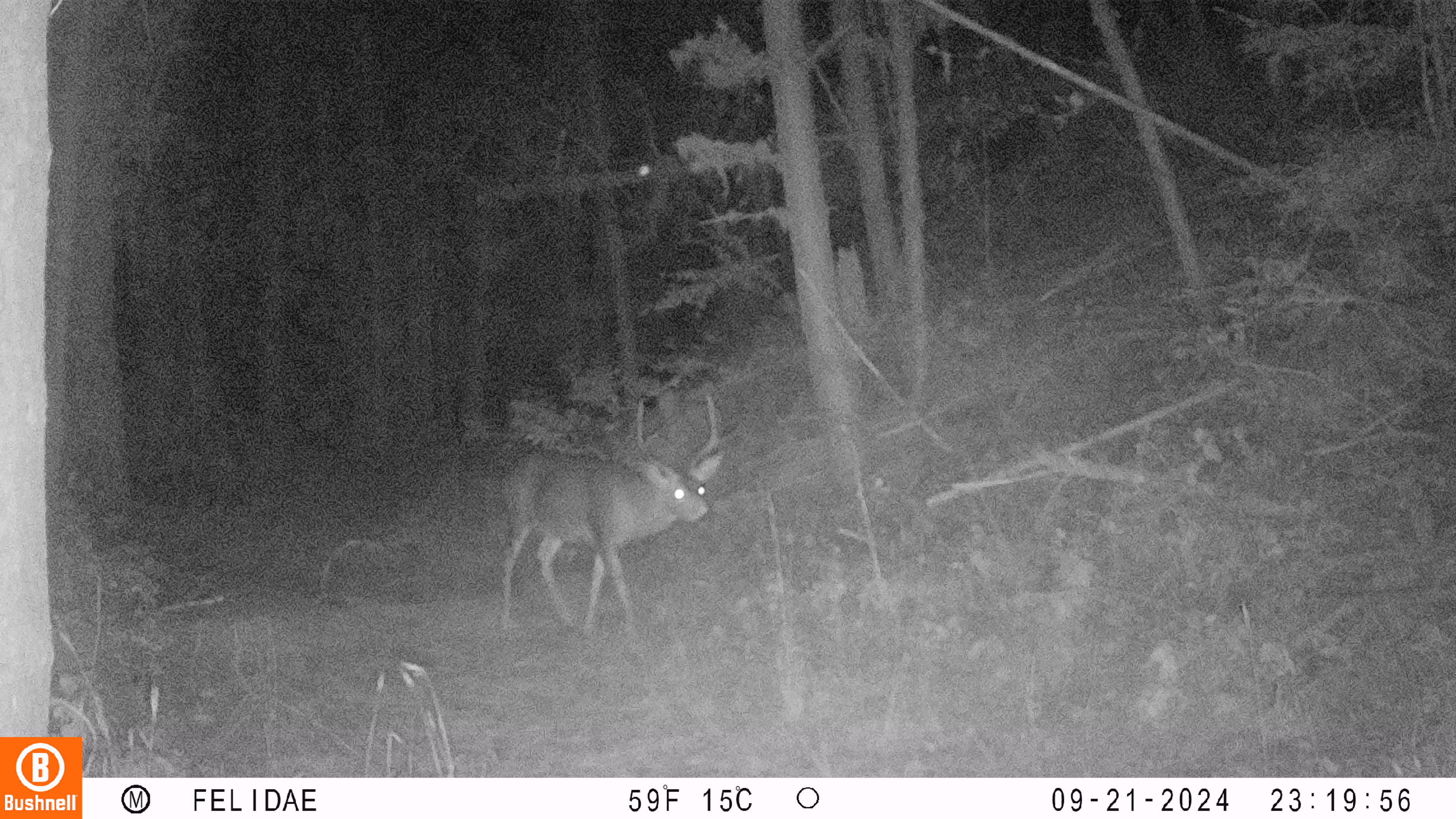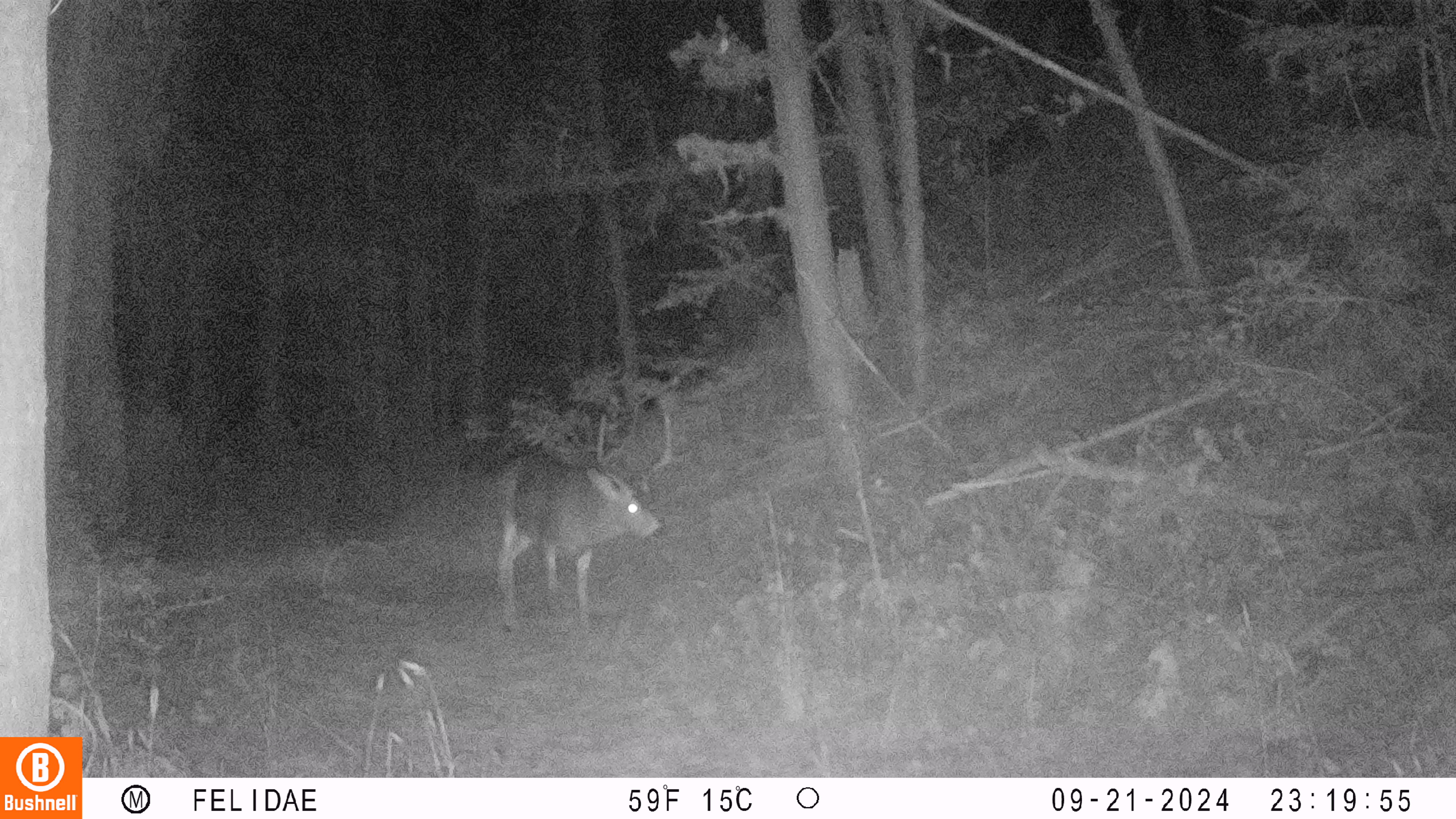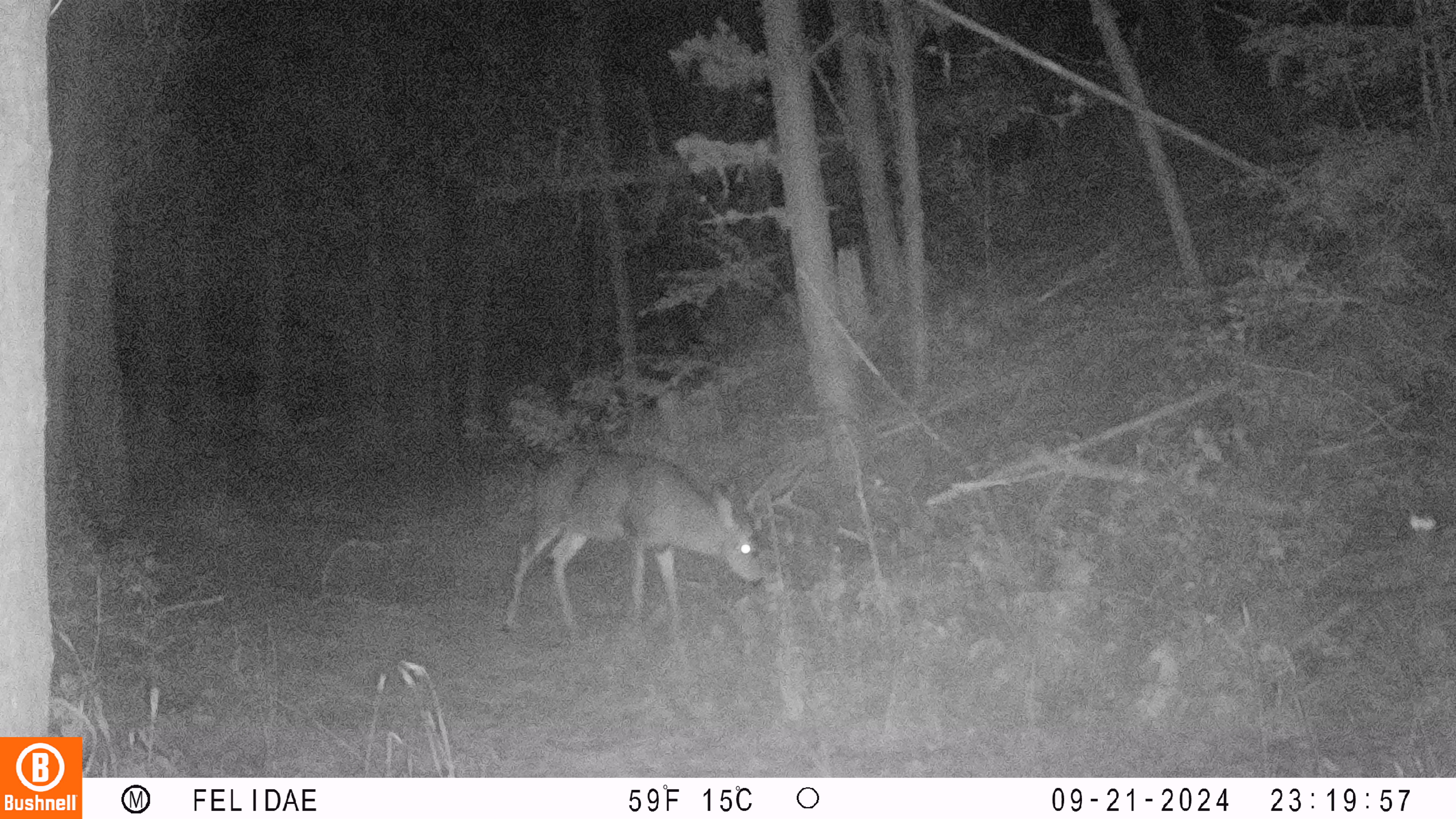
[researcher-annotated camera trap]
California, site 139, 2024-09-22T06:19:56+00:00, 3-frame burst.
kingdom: Animalia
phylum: Chordata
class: Mammalia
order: Artiodactyla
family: Cervidae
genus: Odocoileus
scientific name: Odocoileus hemionus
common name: mule deer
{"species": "mule deer (Odocoileus hemionus)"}